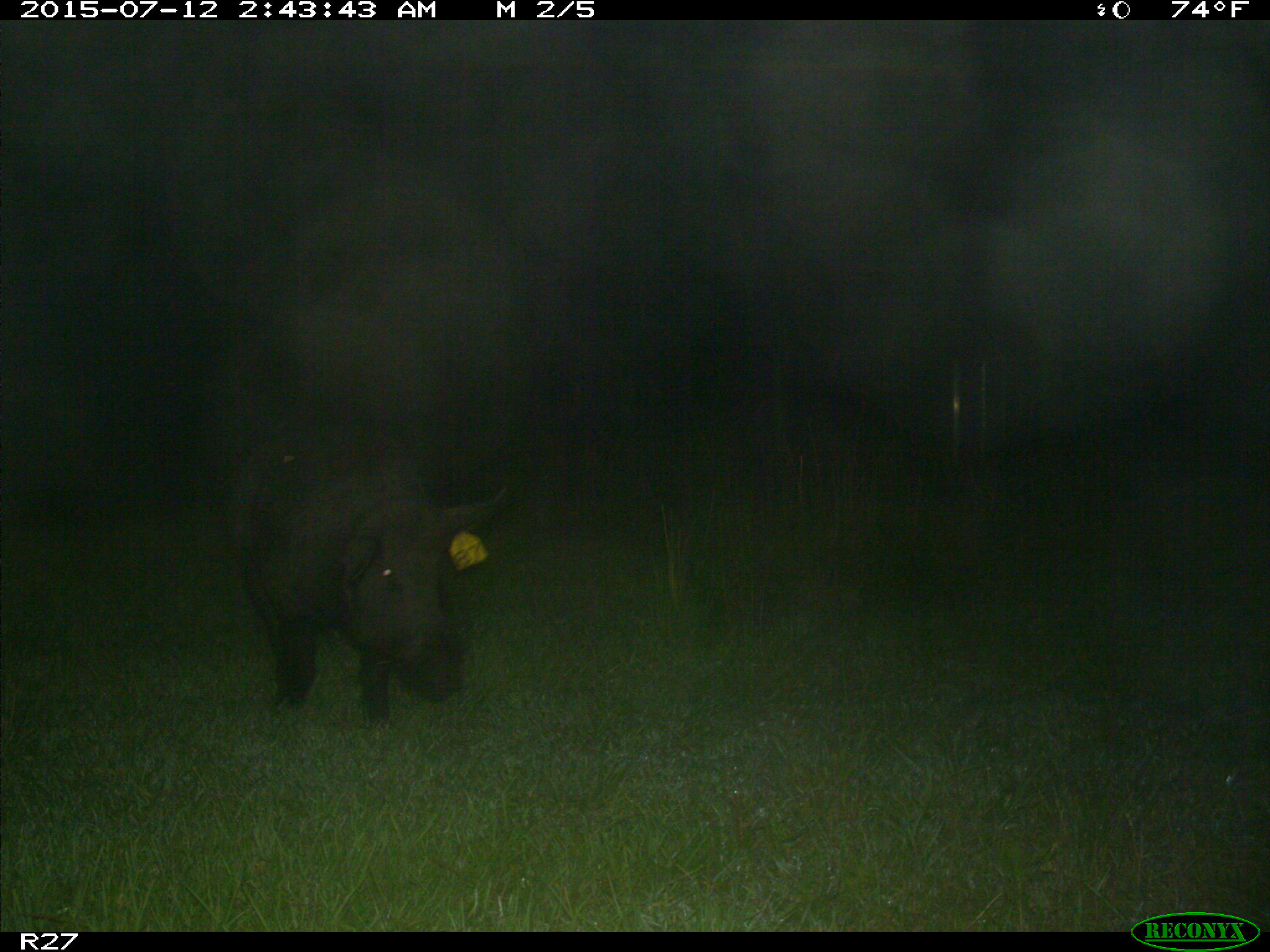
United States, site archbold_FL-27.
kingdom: Animalia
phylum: Chordata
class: Mammalia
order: Artiodactyla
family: Suidae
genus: Sus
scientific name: Sus scrofa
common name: wild boar